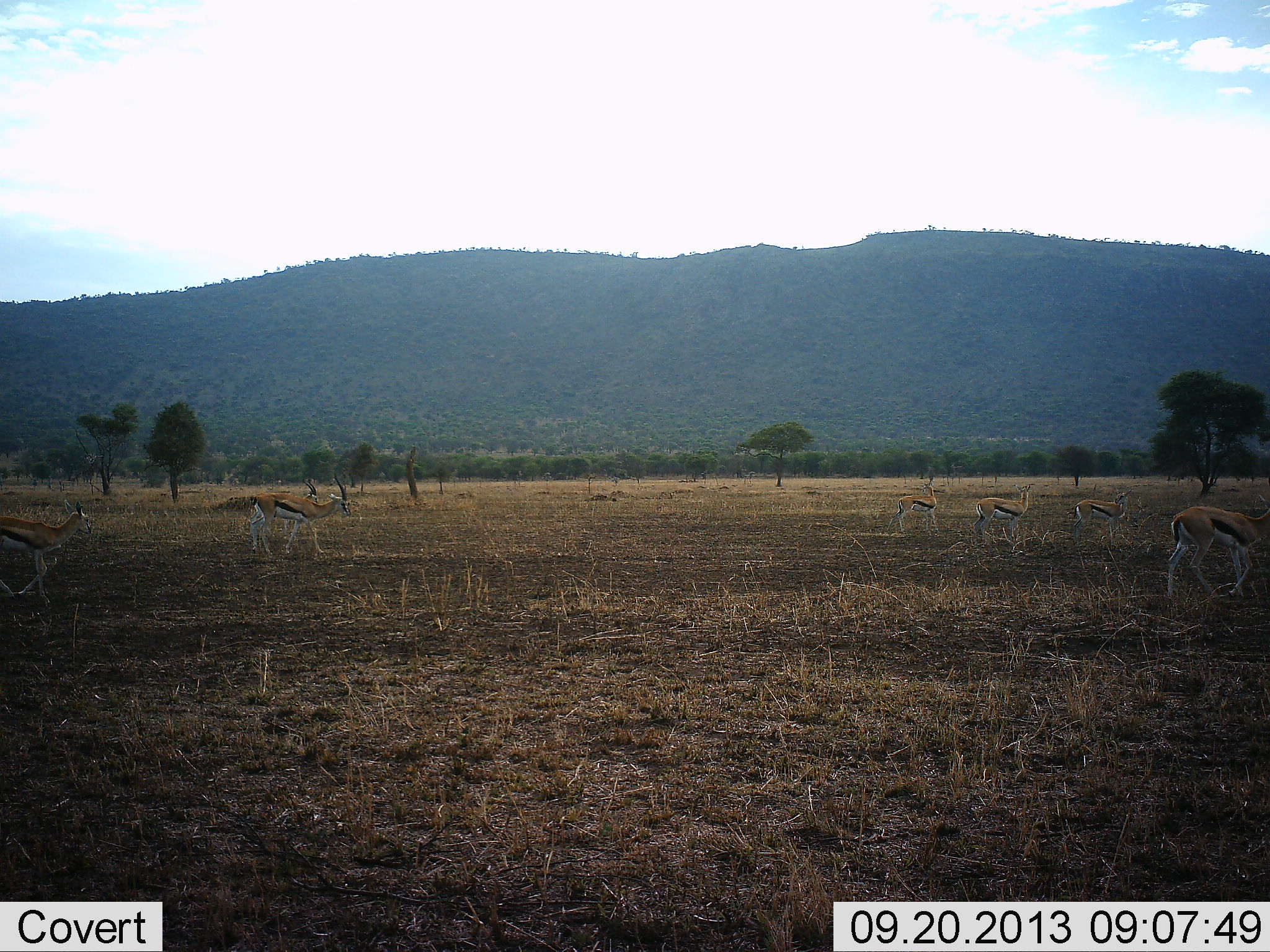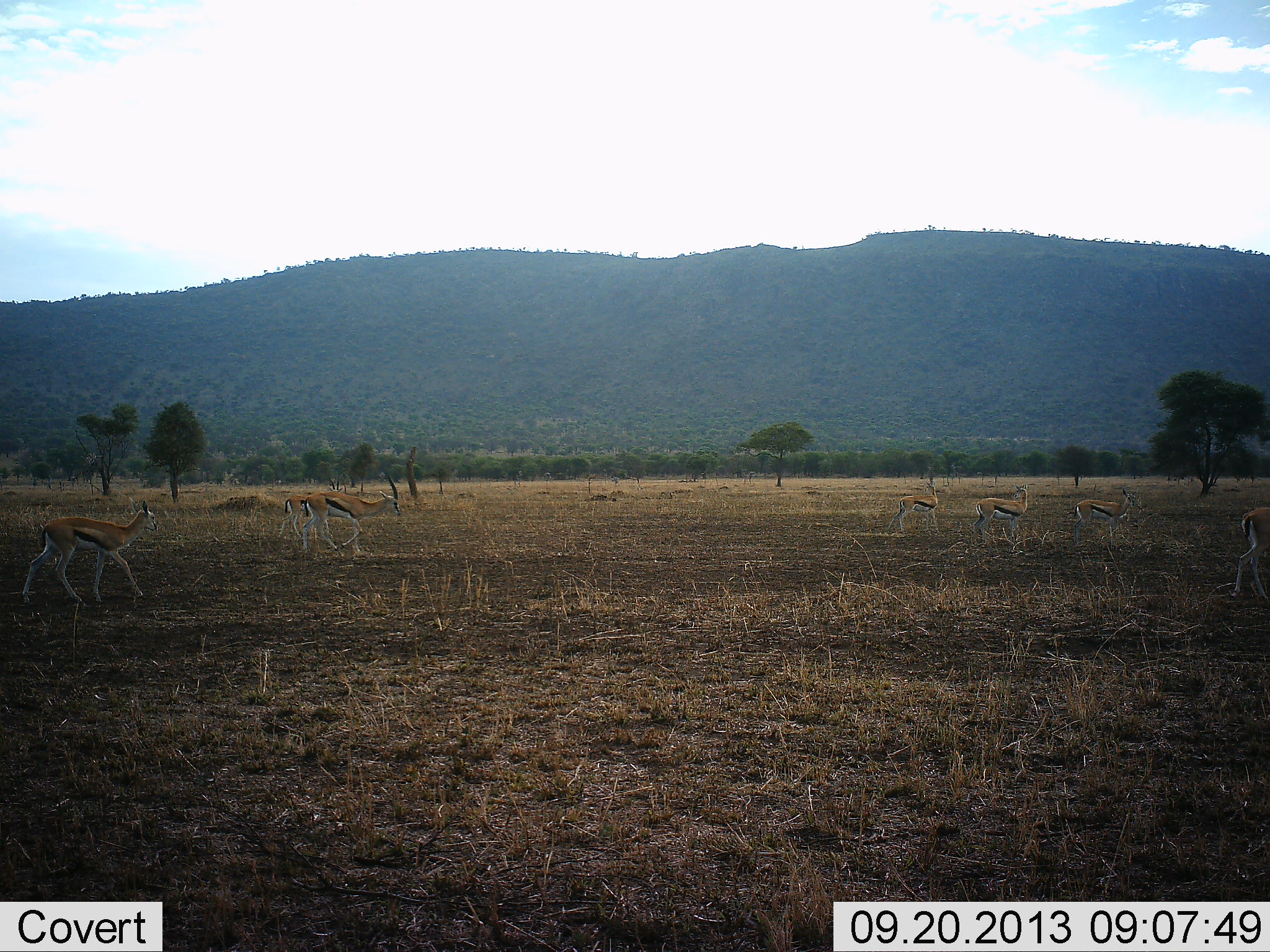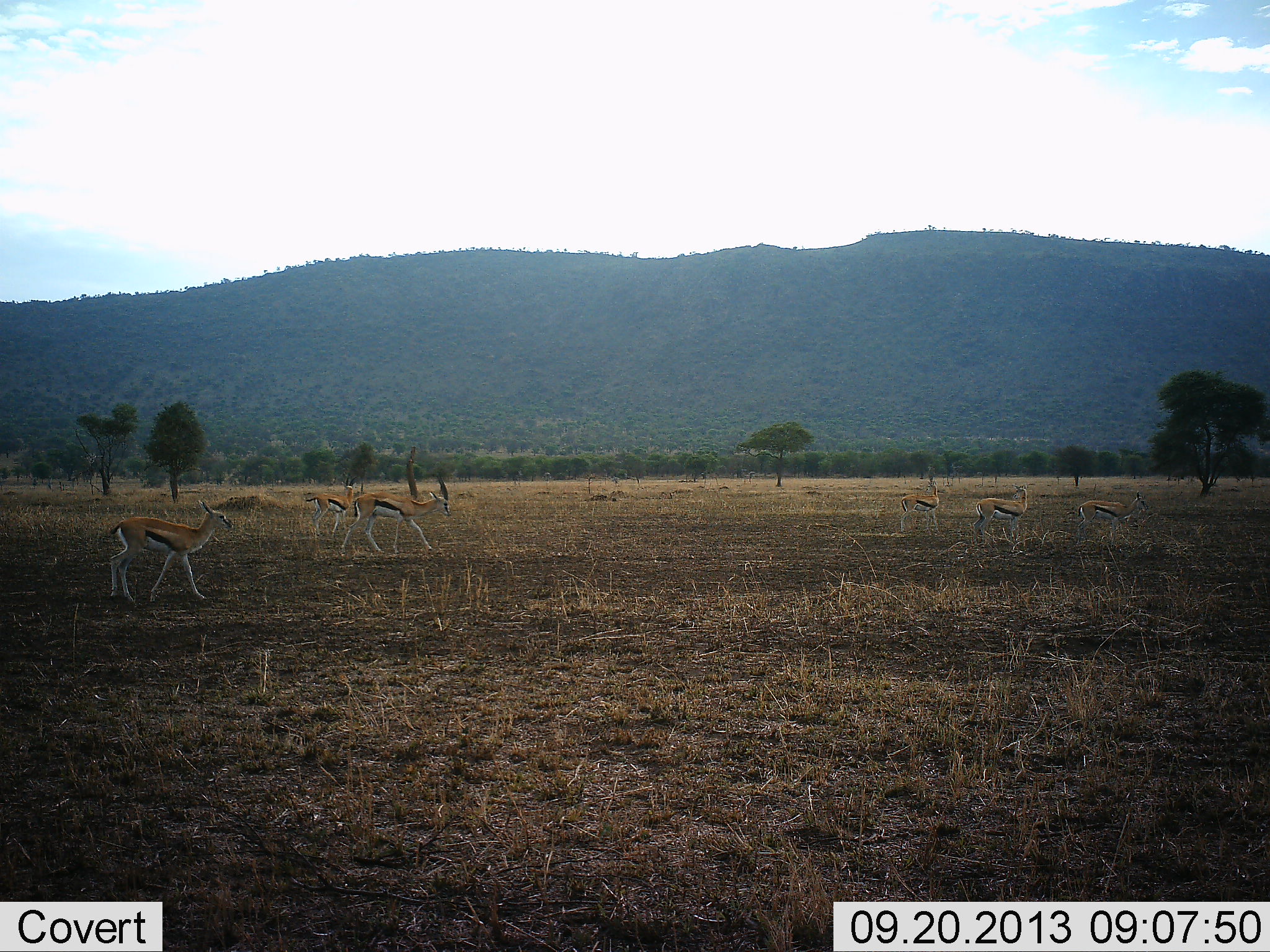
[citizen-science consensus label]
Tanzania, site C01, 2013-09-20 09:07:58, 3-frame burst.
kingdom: Animalia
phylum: Chordata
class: Mammalia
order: Artiodactyla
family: Bovidae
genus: Eudorcas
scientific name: Eudorcas thomsonii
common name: thomson's gazelle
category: gazellethomsons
Gazellethomsons (thomson's gazelle) (Eudorcas thomsonii), count 7. Behavior (volunteer vote fractions): standing 50%, resting 0%, moving 100%, interacting 0%. Young present (vote fraction): 0%. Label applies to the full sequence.